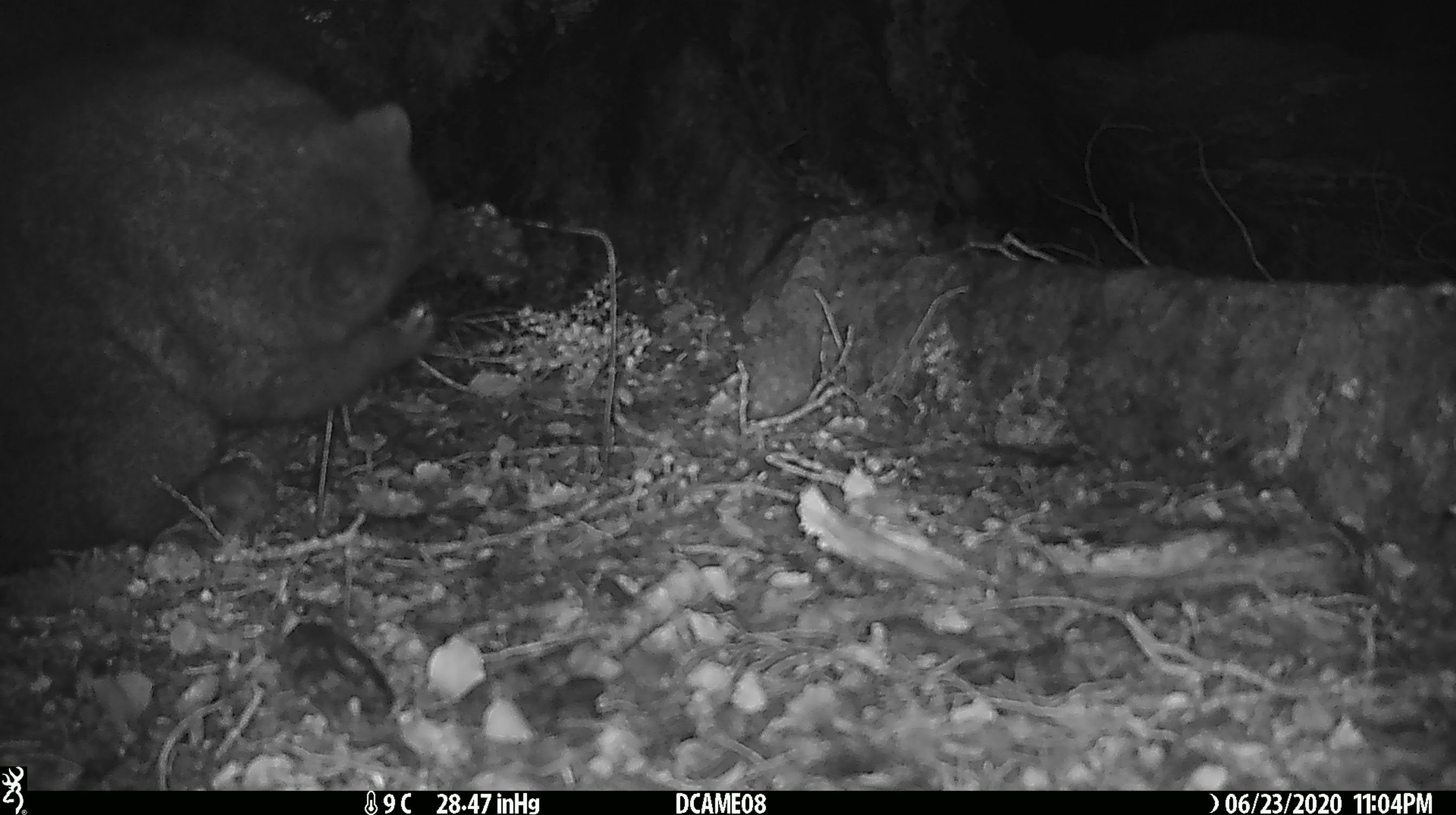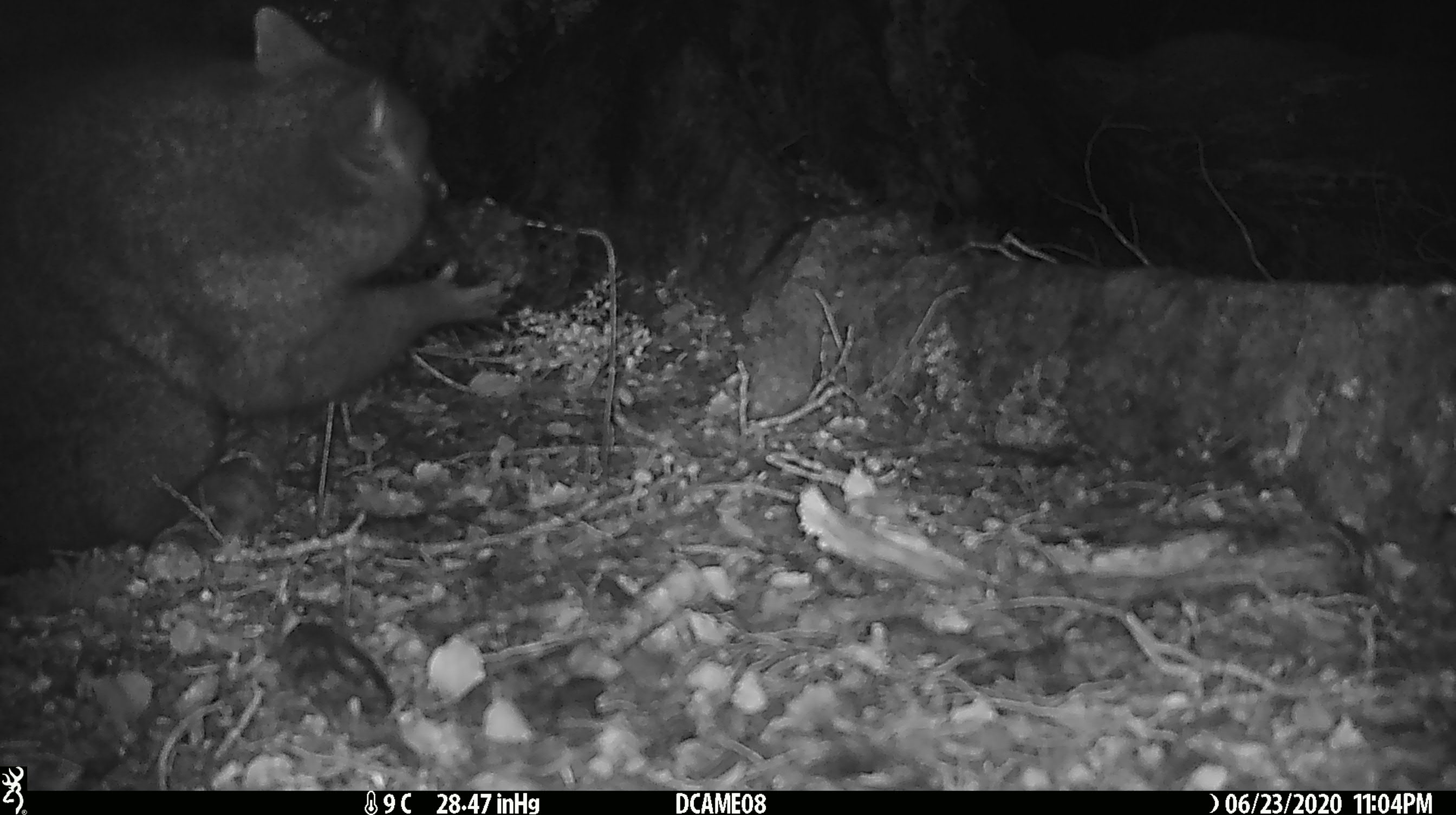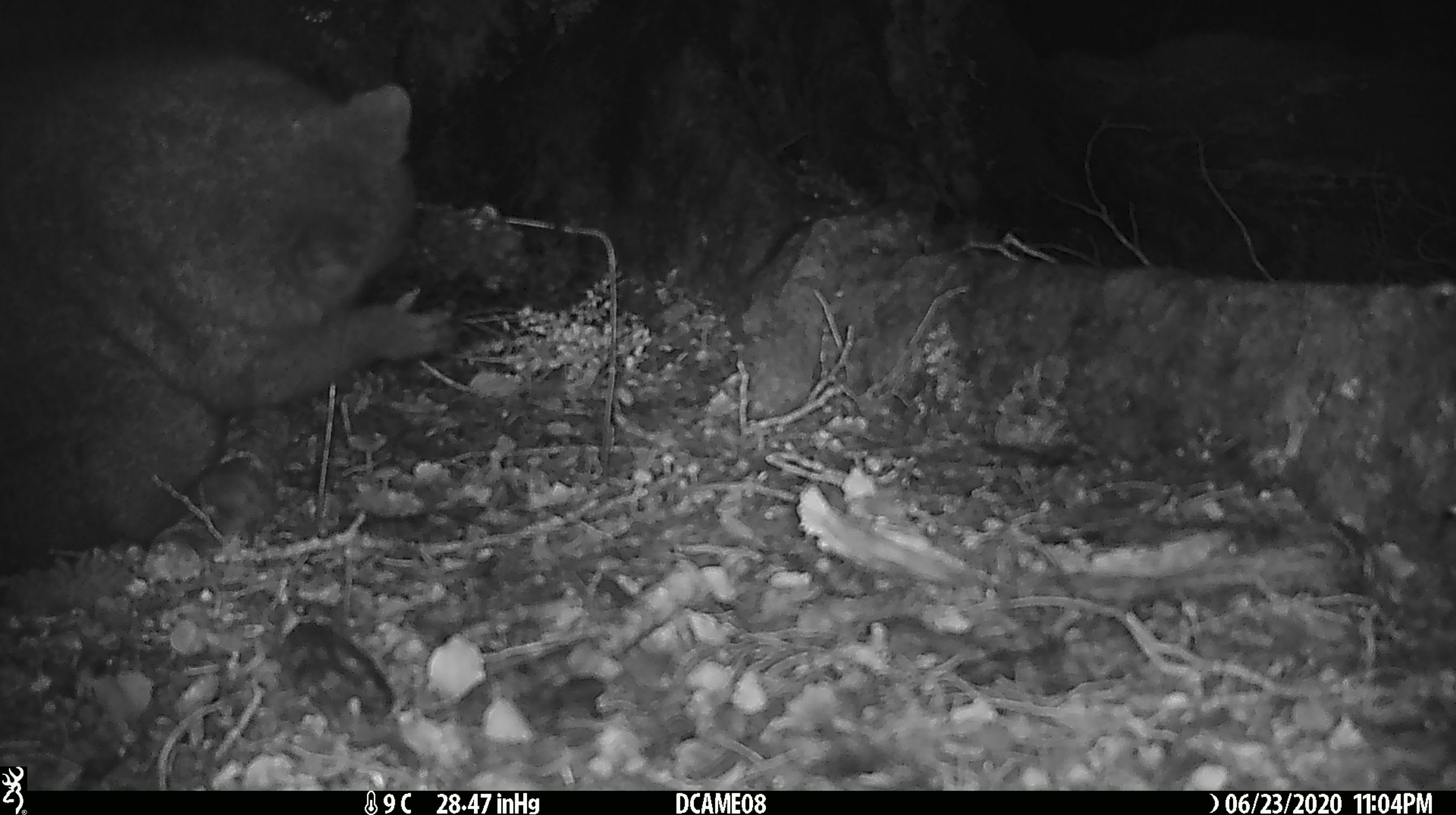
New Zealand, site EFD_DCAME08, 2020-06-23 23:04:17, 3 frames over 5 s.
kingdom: Animalia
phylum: Chordata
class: Mammalia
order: Diprotodontia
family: Phalangeridae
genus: Trichosurus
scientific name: Trichosurus vulpecula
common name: common brushtail possum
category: possum